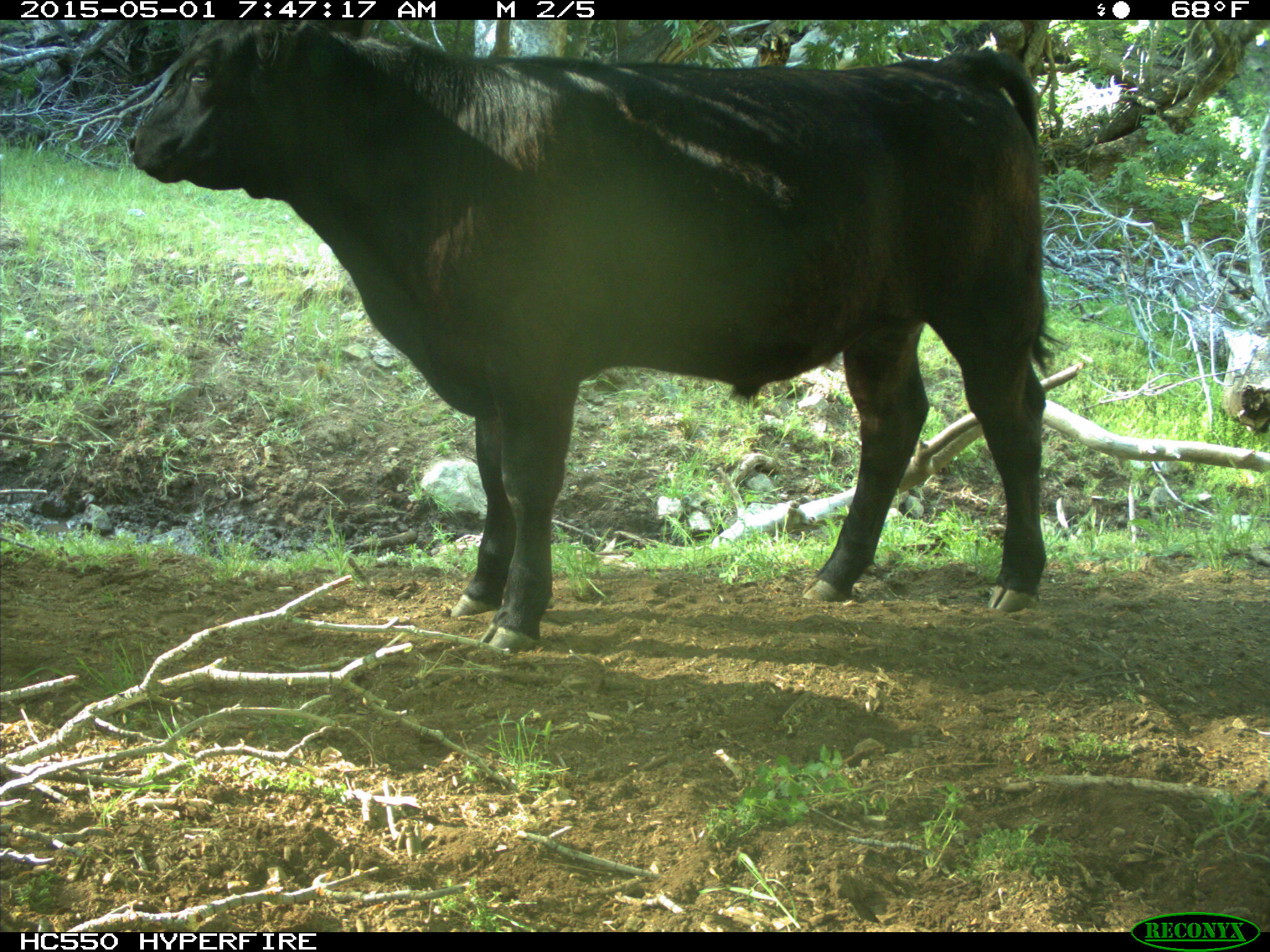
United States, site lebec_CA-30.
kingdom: Animalia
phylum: Chordata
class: Mammalia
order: Artiodactyla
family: Bovidae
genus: Bos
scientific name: Bos taurus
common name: domestic cow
Bos taurus (domestic cow).